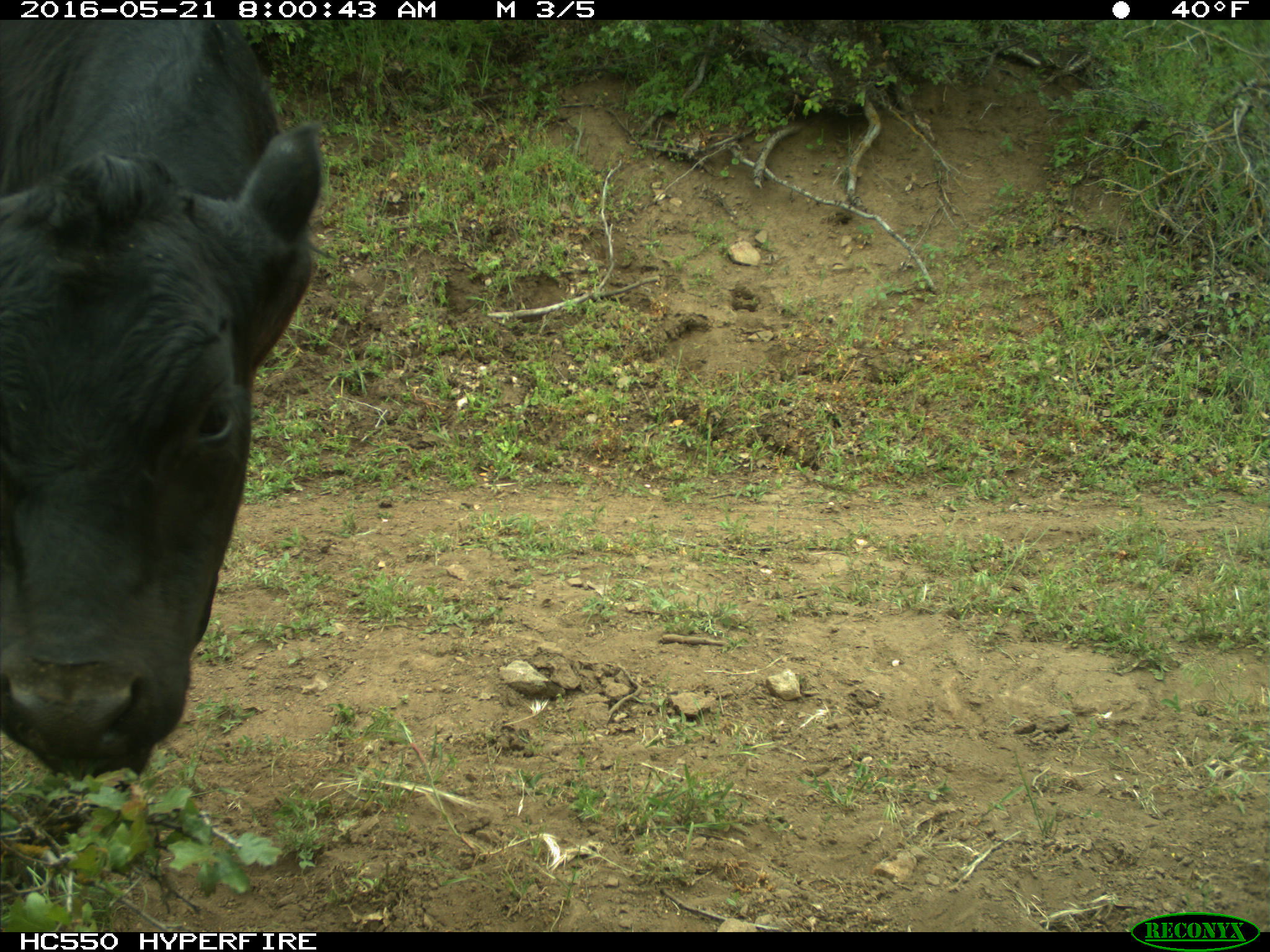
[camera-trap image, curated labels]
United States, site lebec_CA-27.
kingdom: Animalia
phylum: Chordata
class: Mammalia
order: Artiodactyla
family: Bovidae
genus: Bos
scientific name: Bos taurus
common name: domestic cow